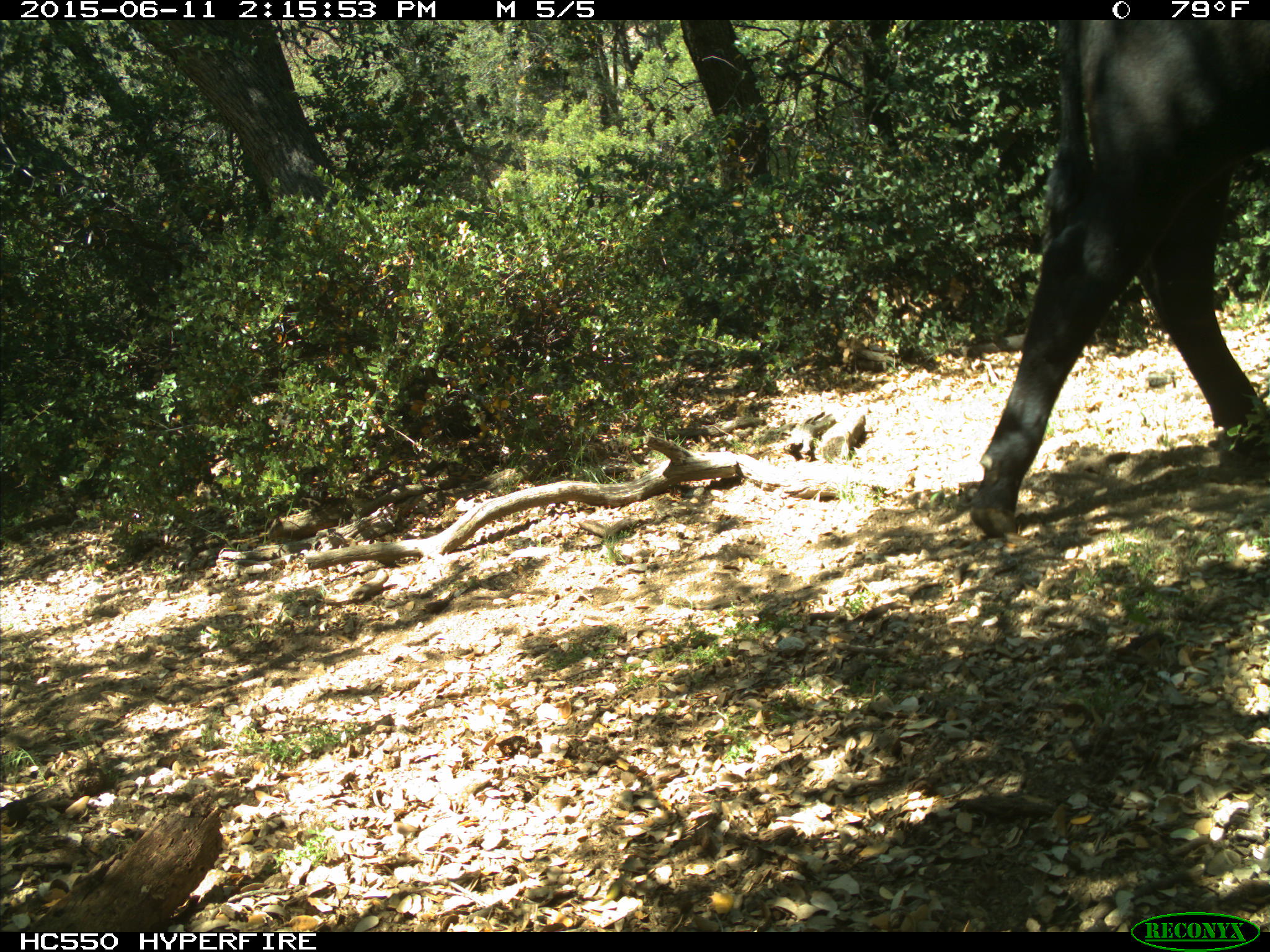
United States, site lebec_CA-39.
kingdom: Animalia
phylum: Chordata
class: Mammalia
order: Artiodactyla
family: Bovidae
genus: Bos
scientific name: Bos taurus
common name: domestic cow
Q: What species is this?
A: Bos taurus (domestic cow).